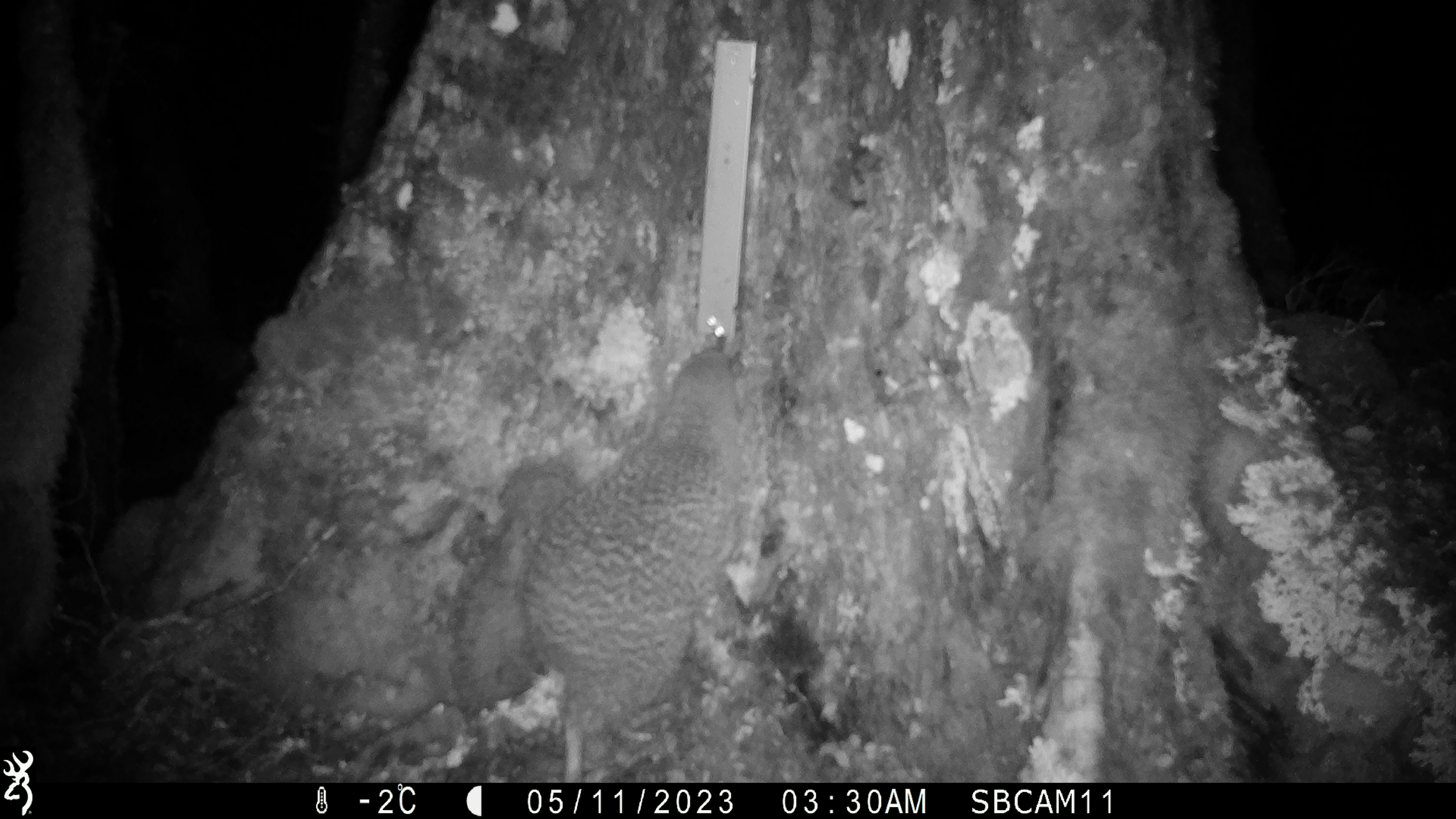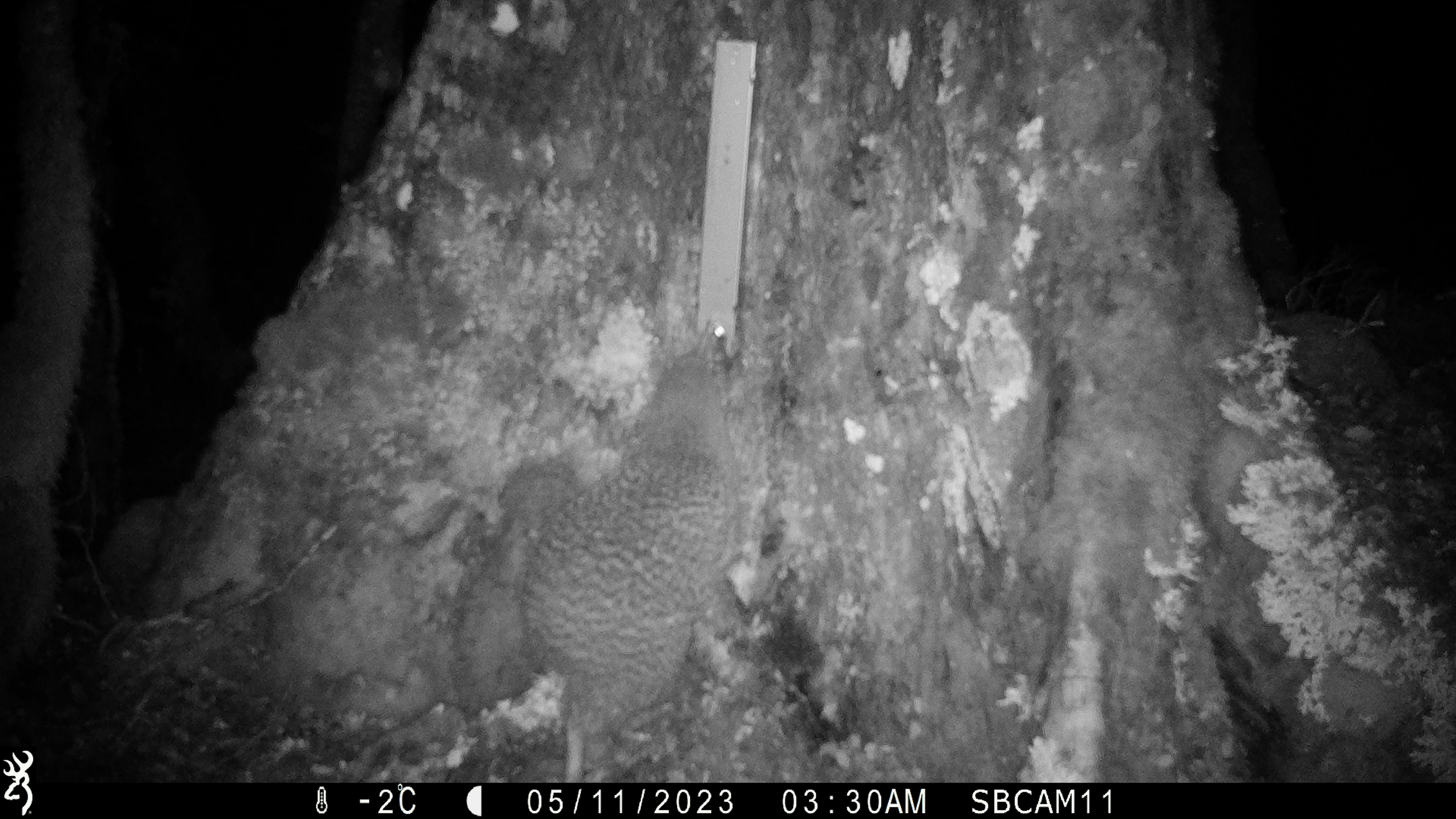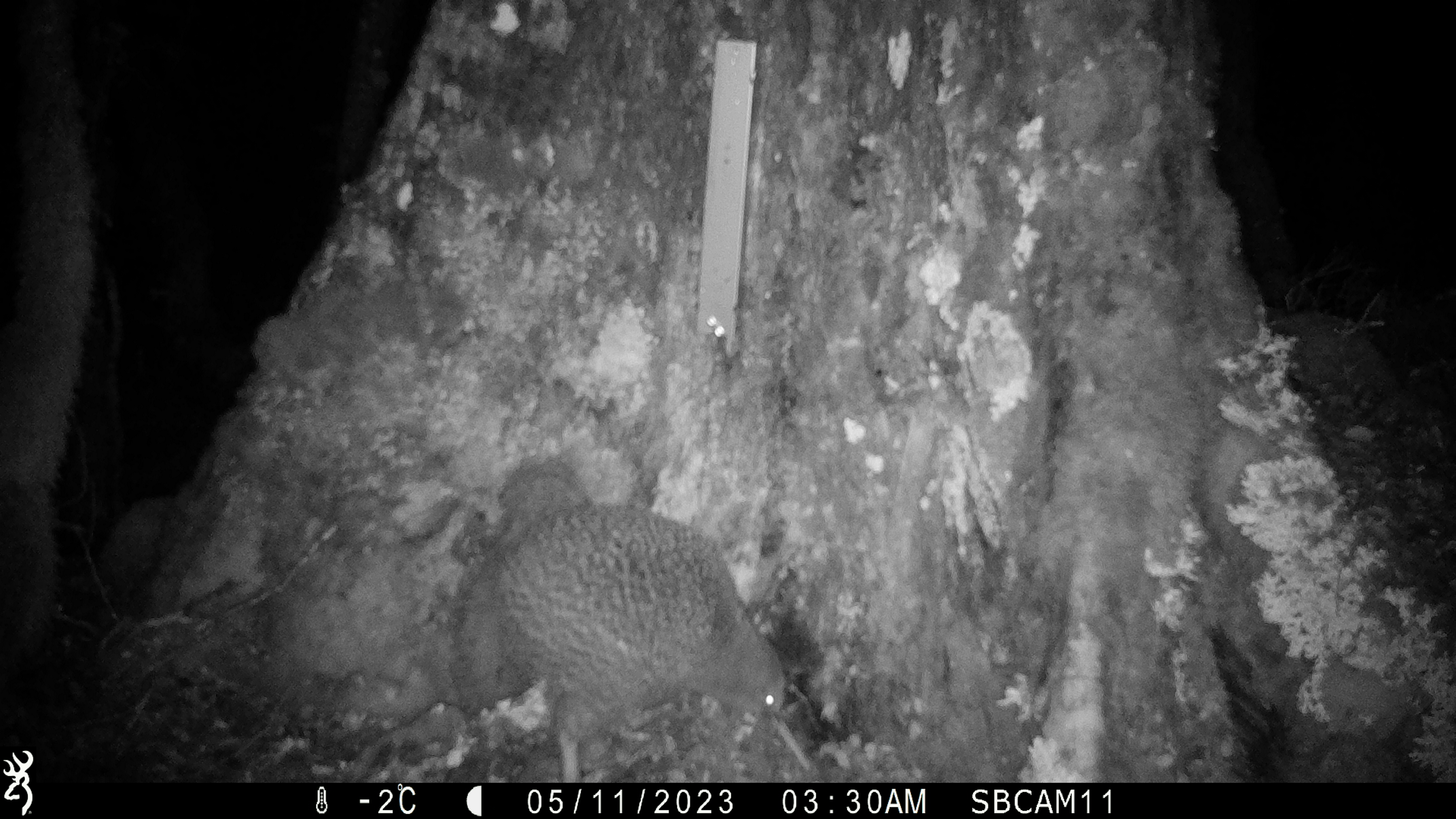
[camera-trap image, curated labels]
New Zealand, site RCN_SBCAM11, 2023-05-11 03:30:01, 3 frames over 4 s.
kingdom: Animalia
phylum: Chordata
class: Aves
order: Apterygiformes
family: Apterygidae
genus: Apteryx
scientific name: Apteryx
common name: kiwi